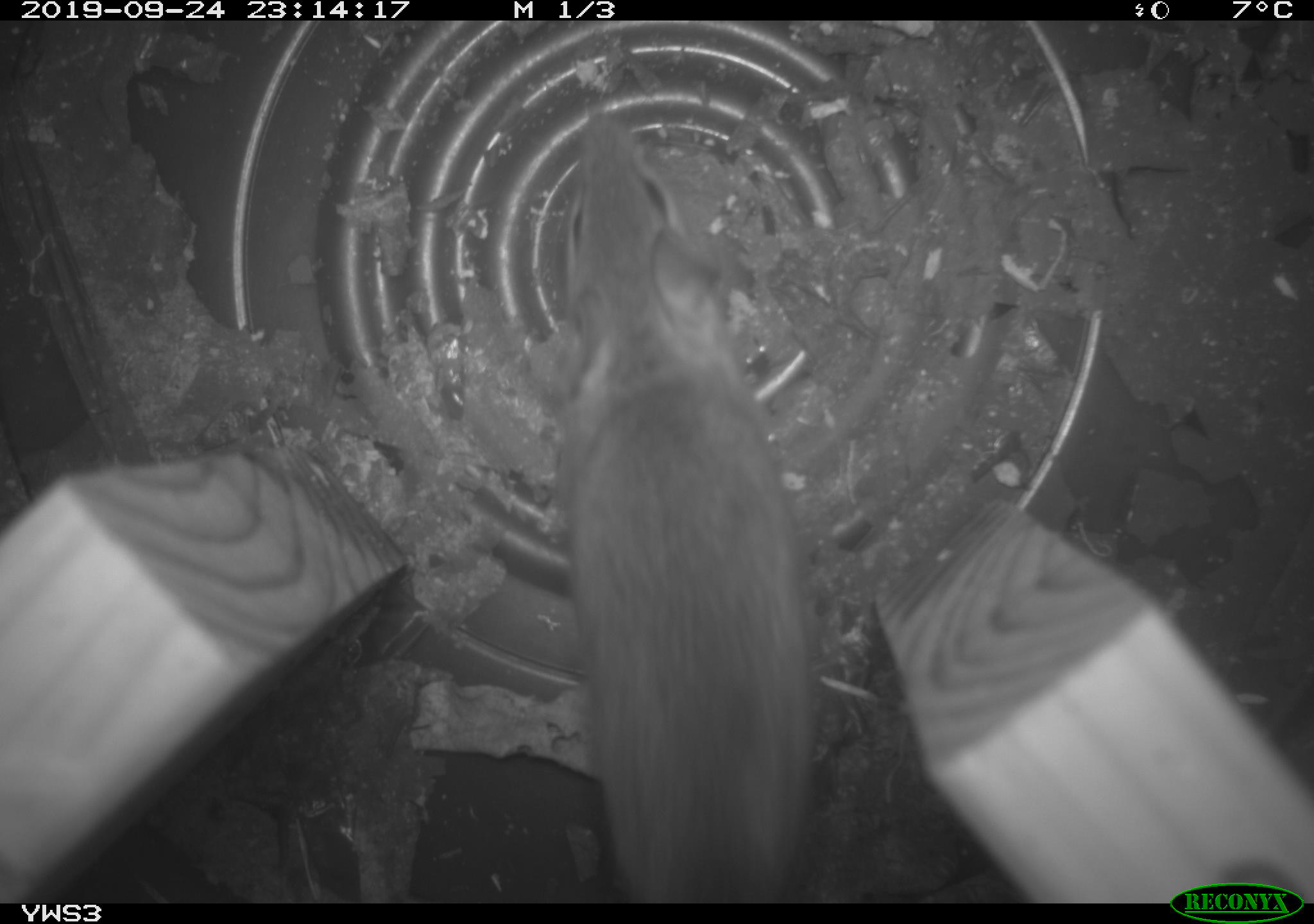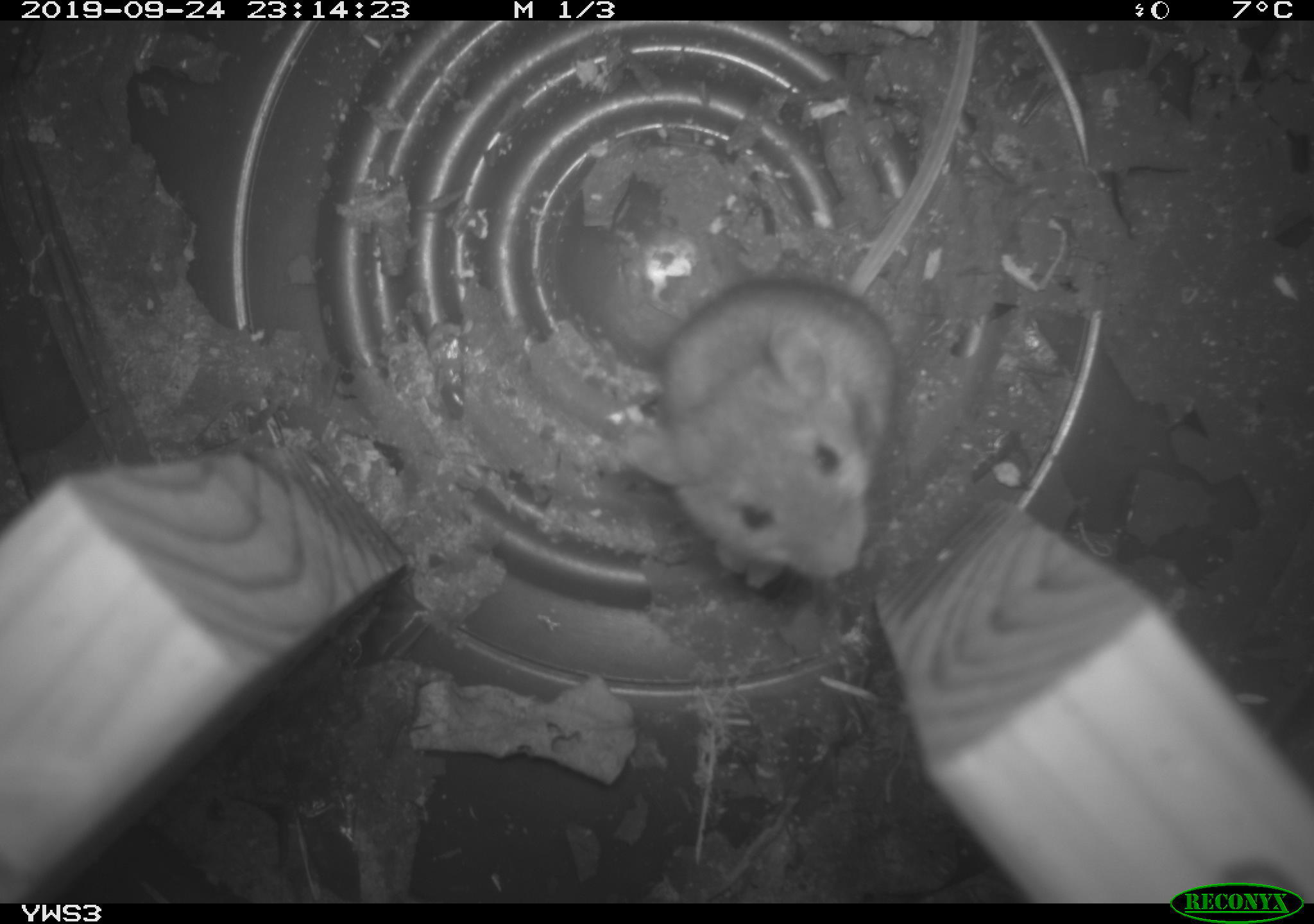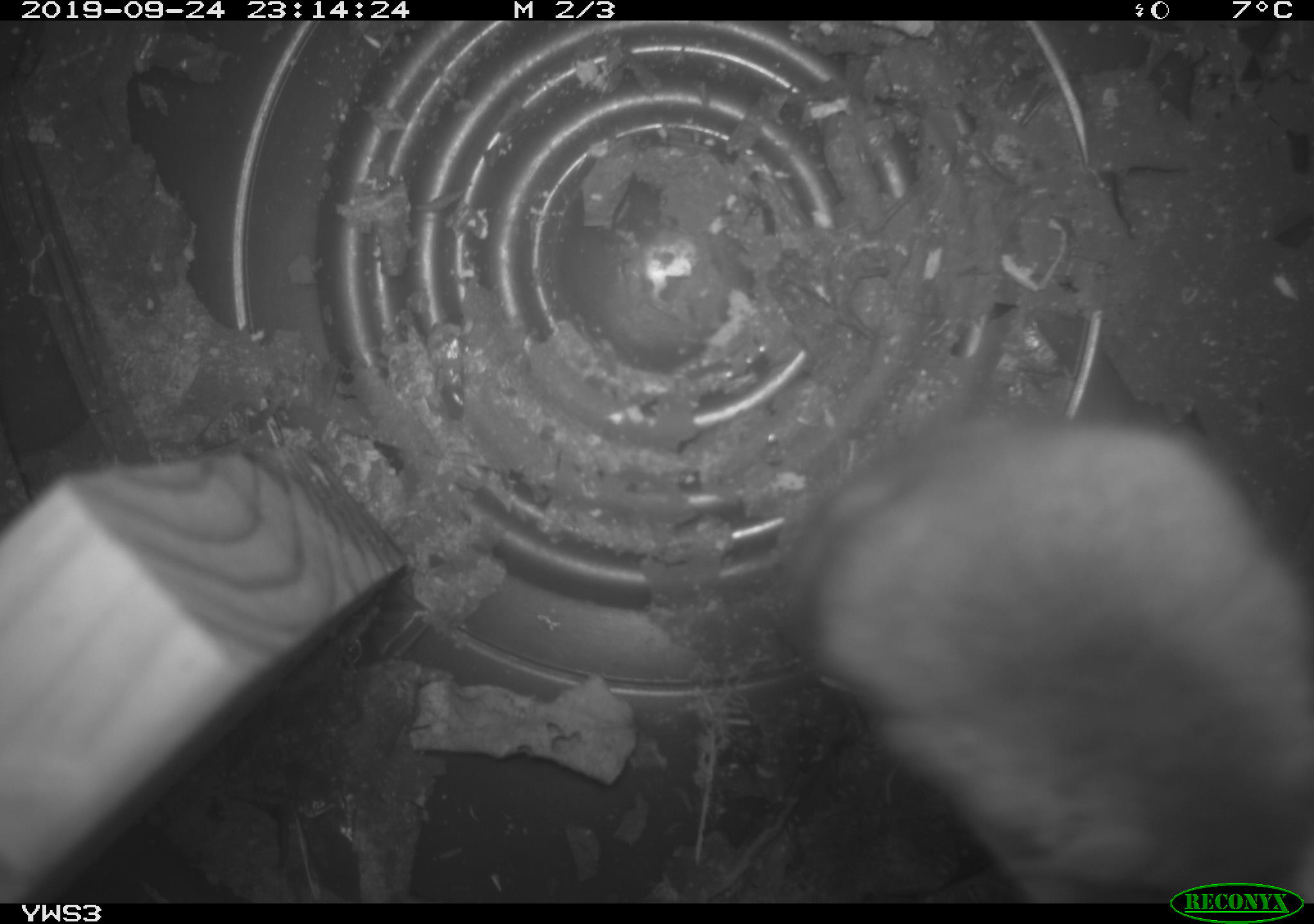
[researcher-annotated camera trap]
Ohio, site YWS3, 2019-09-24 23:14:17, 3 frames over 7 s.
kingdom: Animalia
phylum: Chordata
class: Mammalia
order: Rodentia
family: Cricetidae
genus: Peromyscus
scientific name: Peromyscus leucopus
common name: white-footed mouse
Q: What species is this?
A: White-footed mouse (Peromyscus leucopus).